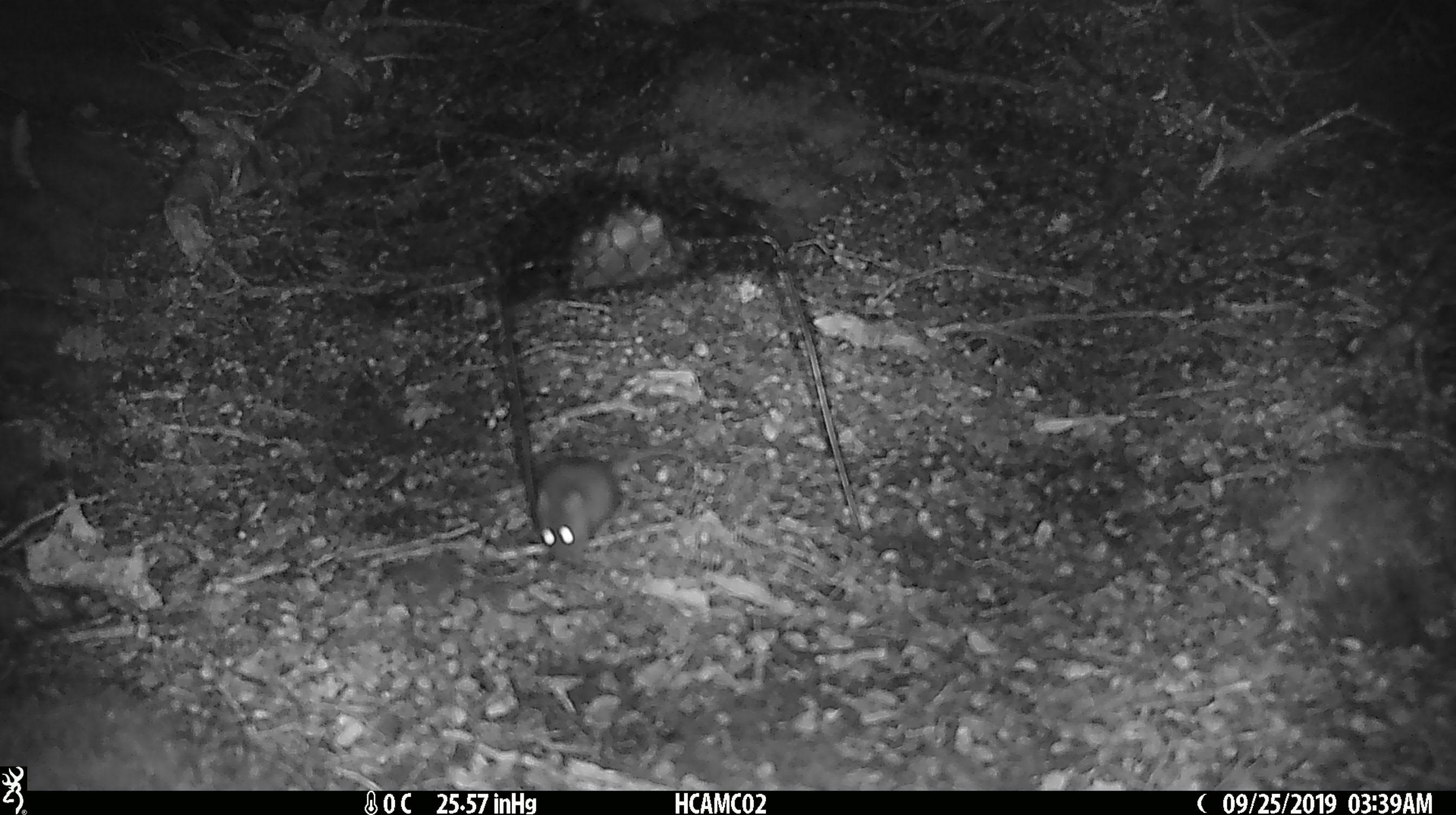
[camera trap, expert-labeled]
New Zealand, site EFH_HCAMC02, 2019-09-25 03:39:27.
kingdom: Animalia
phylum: Chordata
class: Mammalia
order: Rodentia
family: Muridae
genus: Mus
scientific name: Mus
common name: mouse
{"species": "mouse (Mus)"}